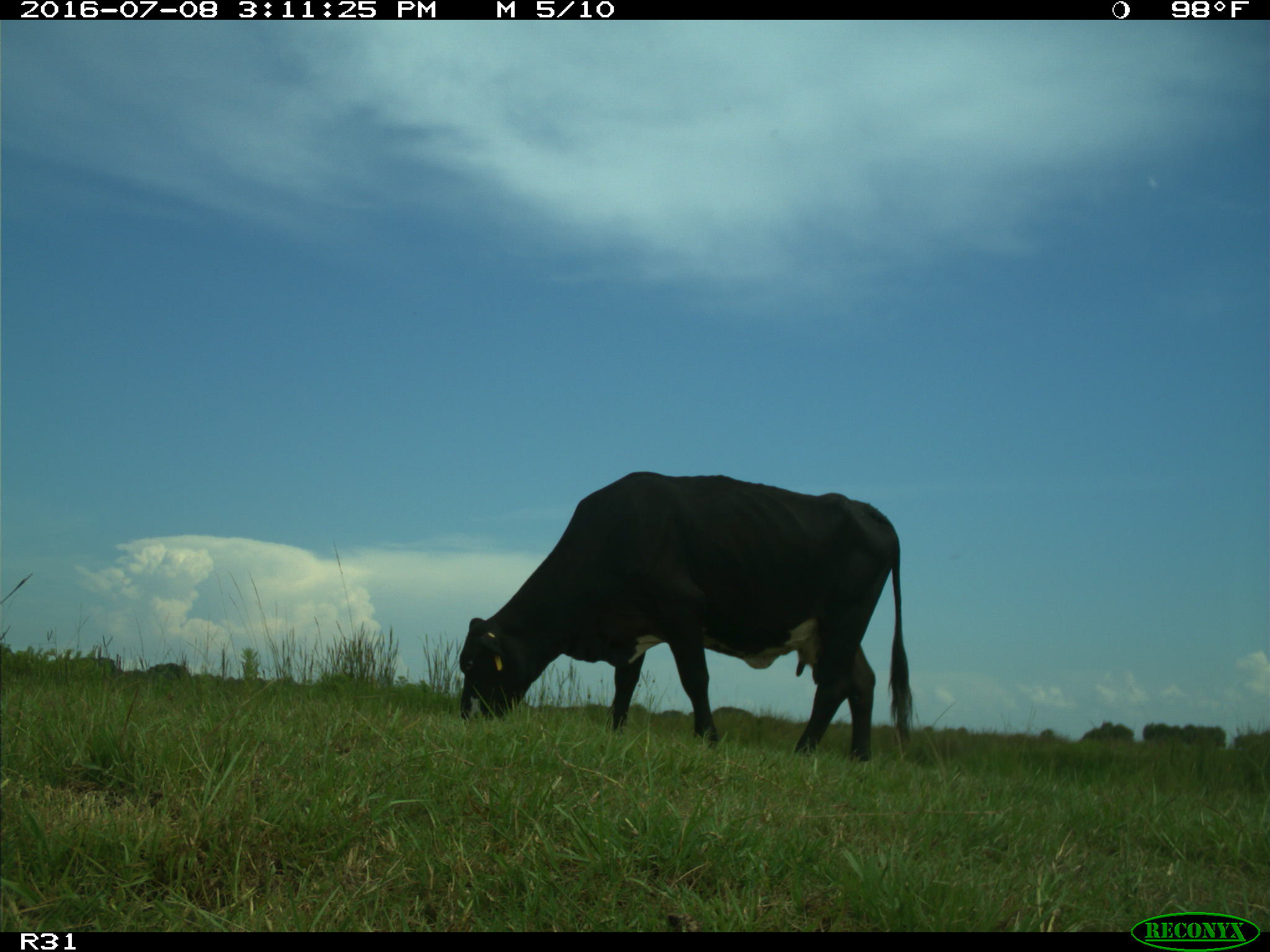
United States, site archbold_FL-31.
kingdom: Animalia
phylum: Chordata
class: Mammalia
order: Artiodactyla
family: Bovidae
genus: Bos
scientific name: Bos taurus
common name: domestic cow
Bos taurus (domestic cow).